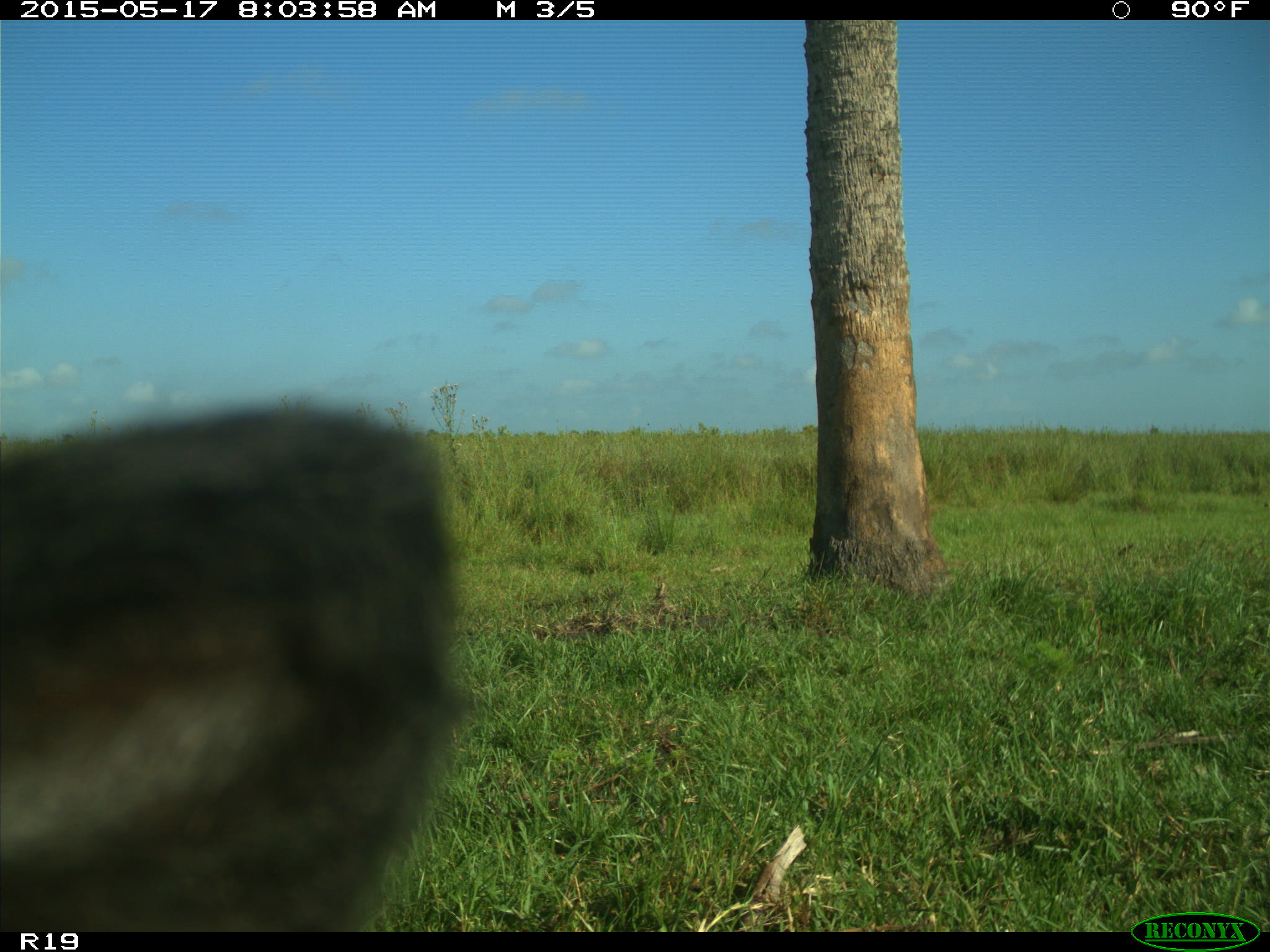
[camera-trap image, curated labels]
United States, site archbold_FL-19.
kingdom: Animalia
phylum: Chordata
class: Mammalia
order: Artiodactyla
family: Bovidae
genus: Bos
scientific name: Bos taurus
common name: domestic cow